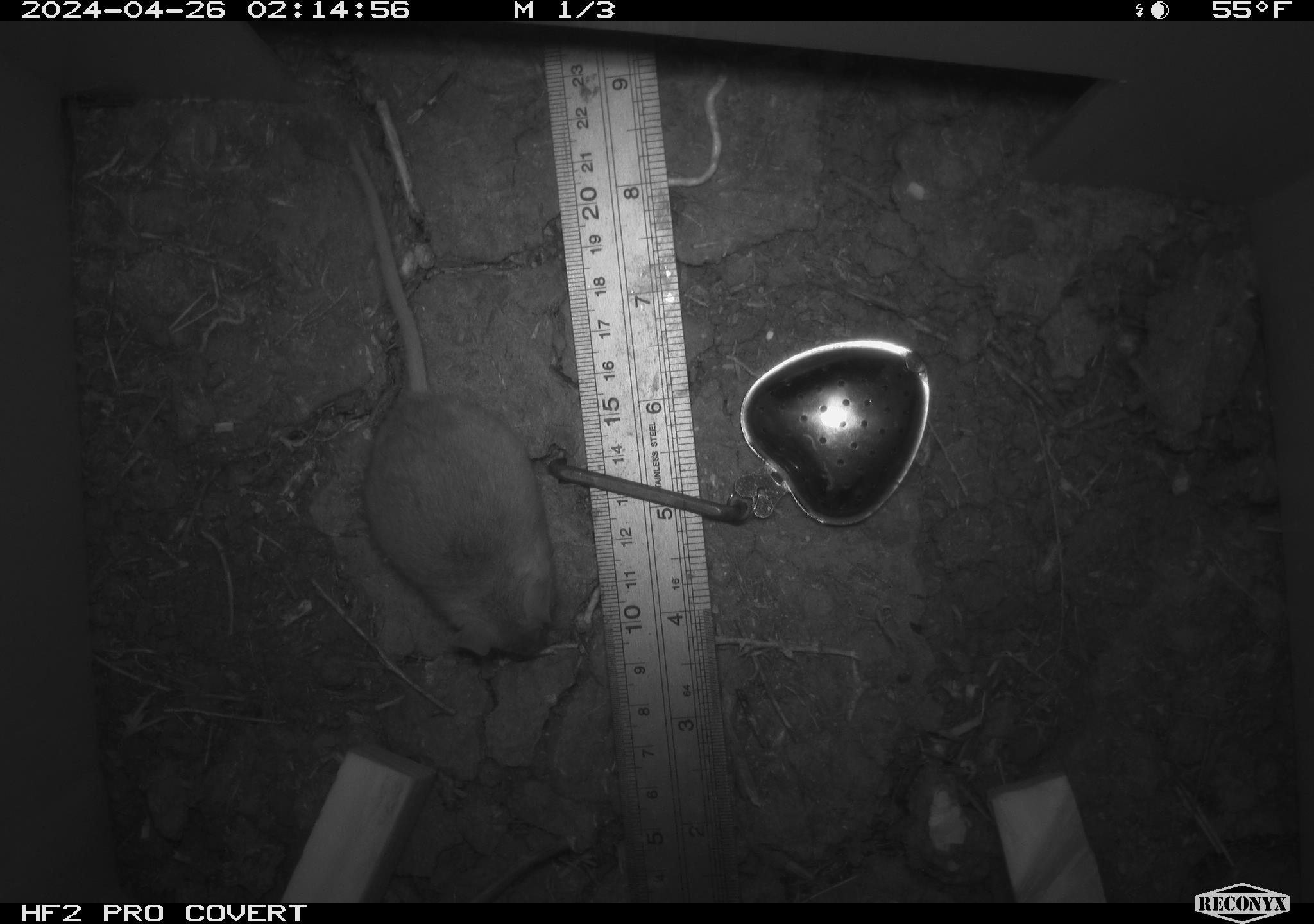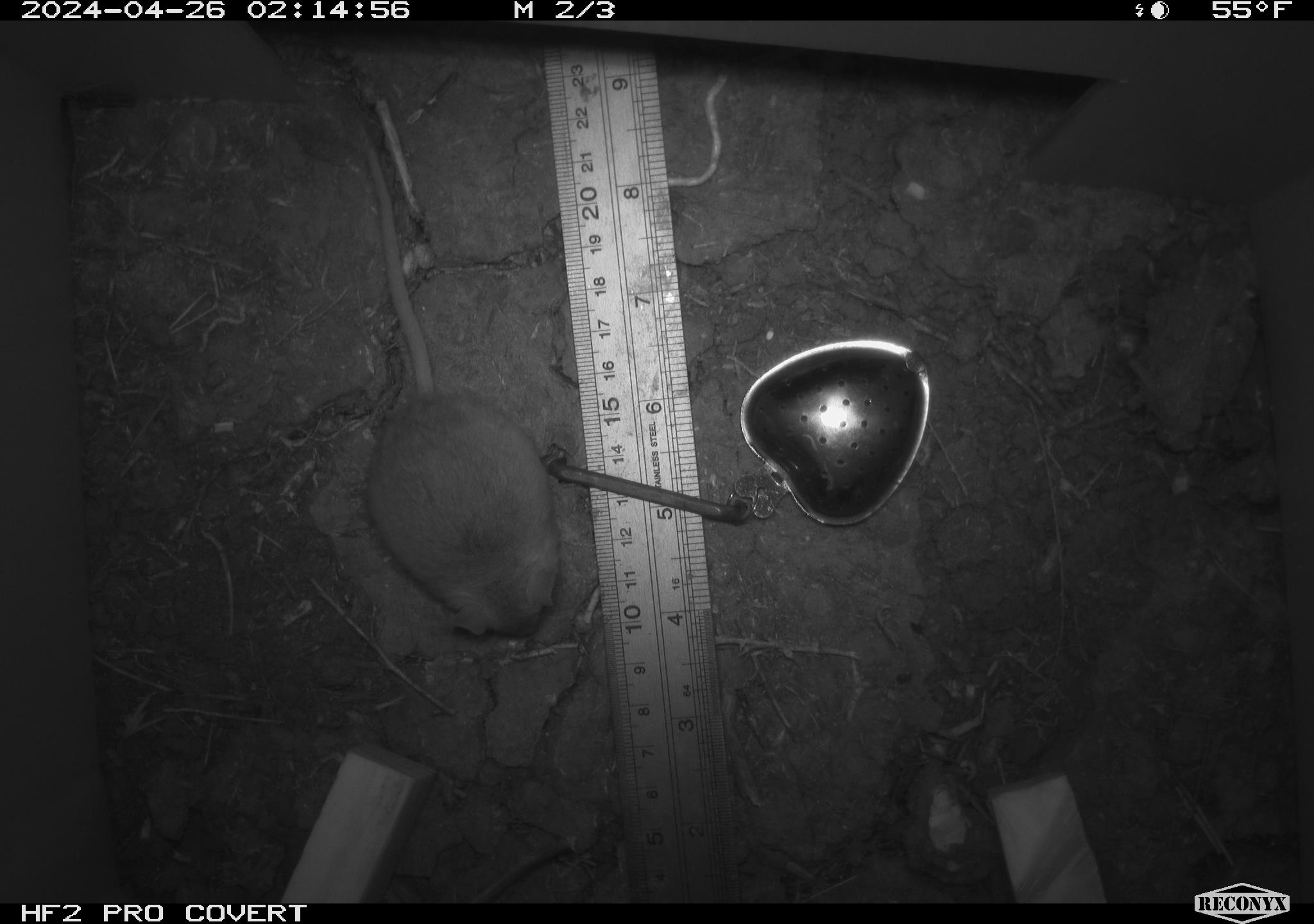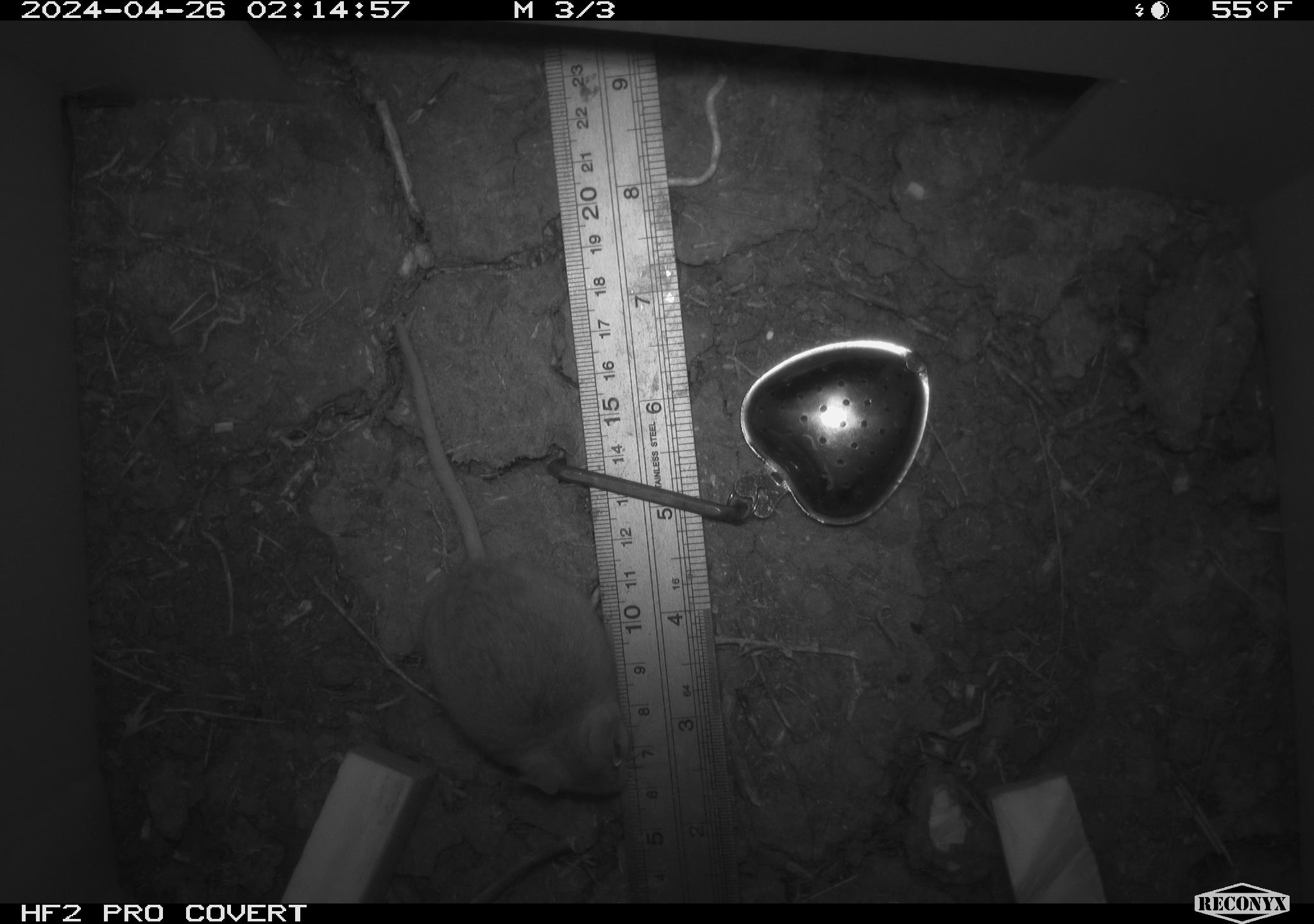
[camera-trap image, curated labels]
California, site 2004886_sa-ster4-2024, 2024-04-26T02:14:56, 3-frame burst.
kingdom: Animalia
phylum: Chordata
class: Mammalia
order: Rodentia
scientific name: Rodentia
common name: mouse species